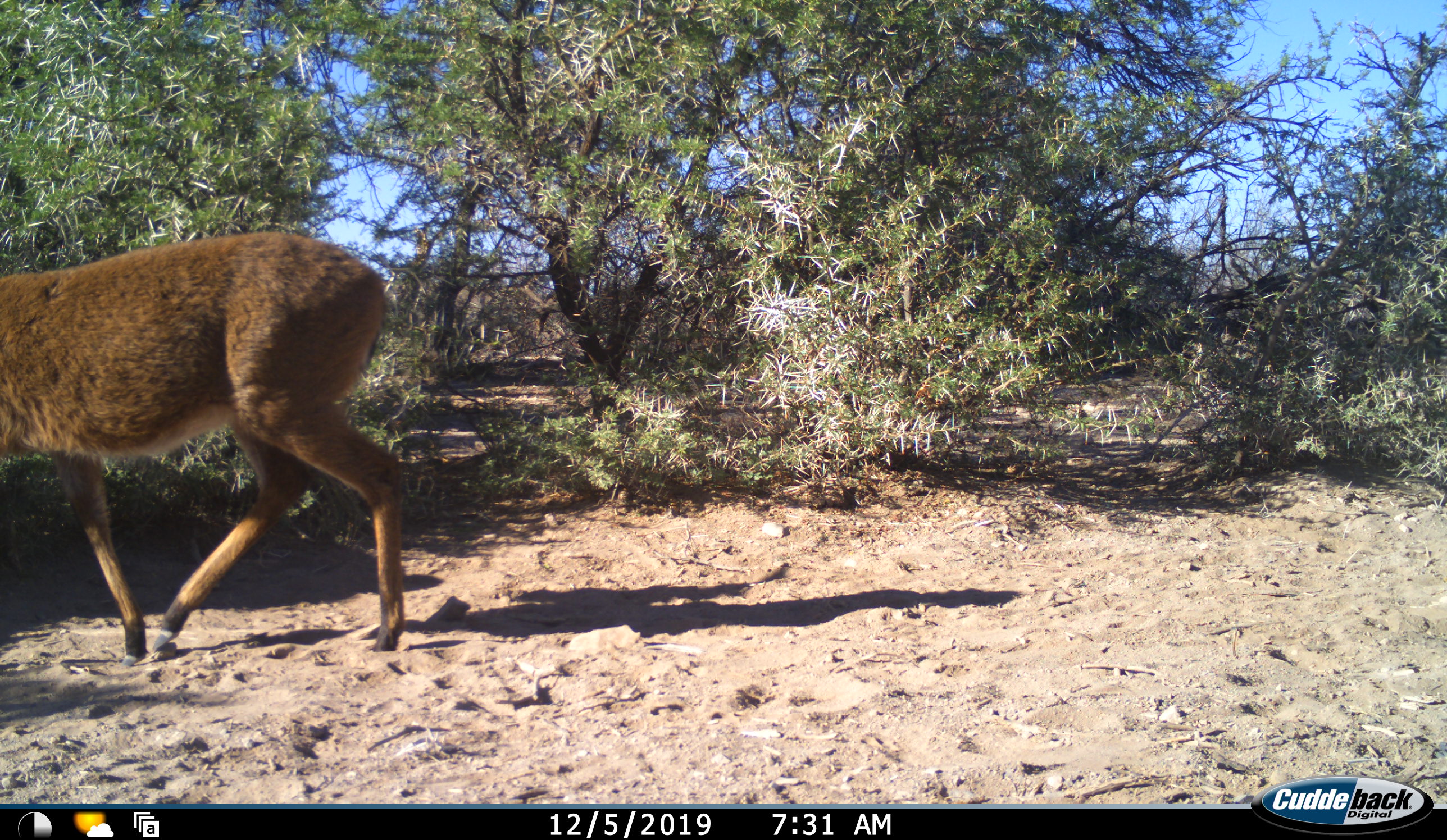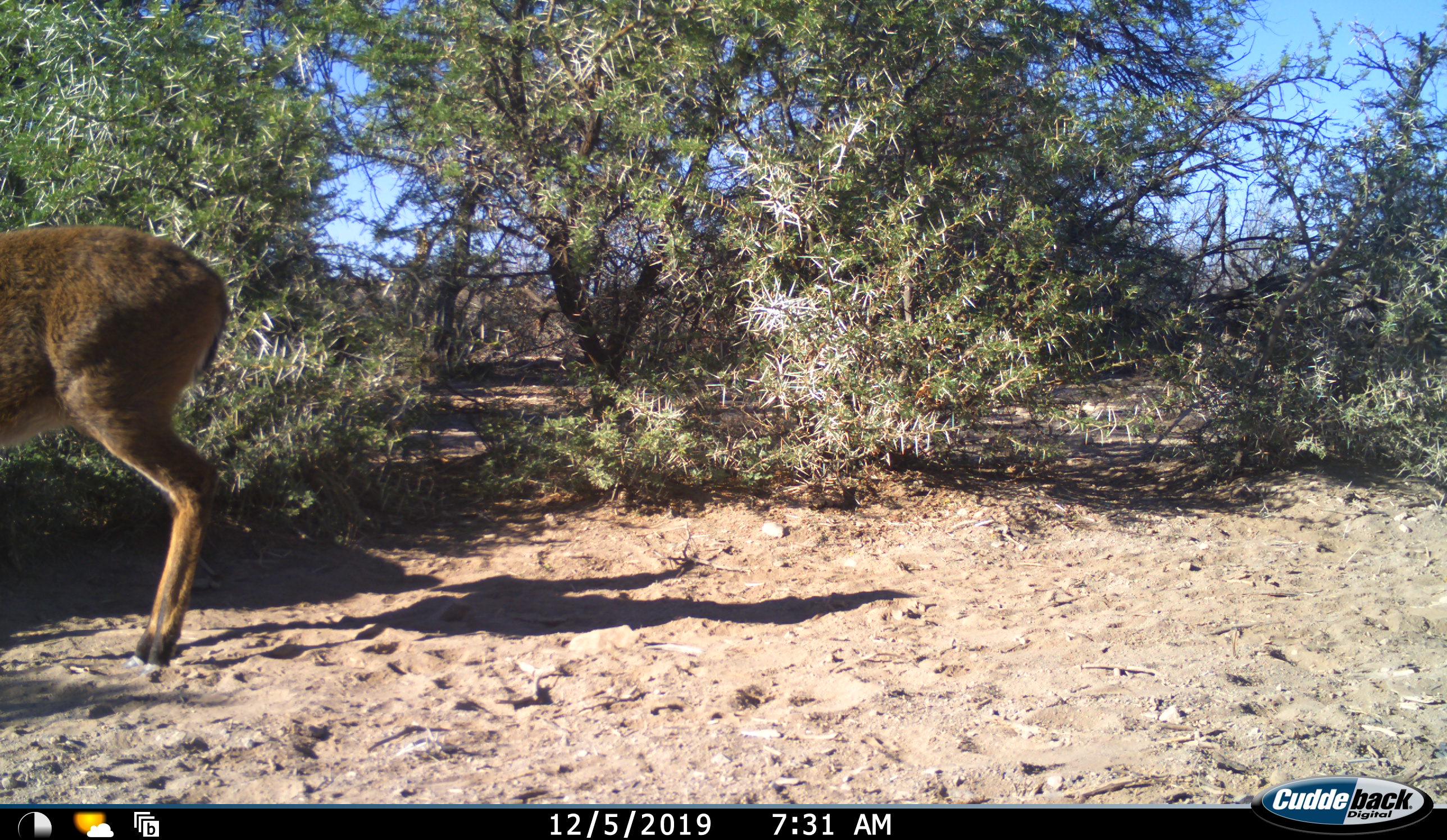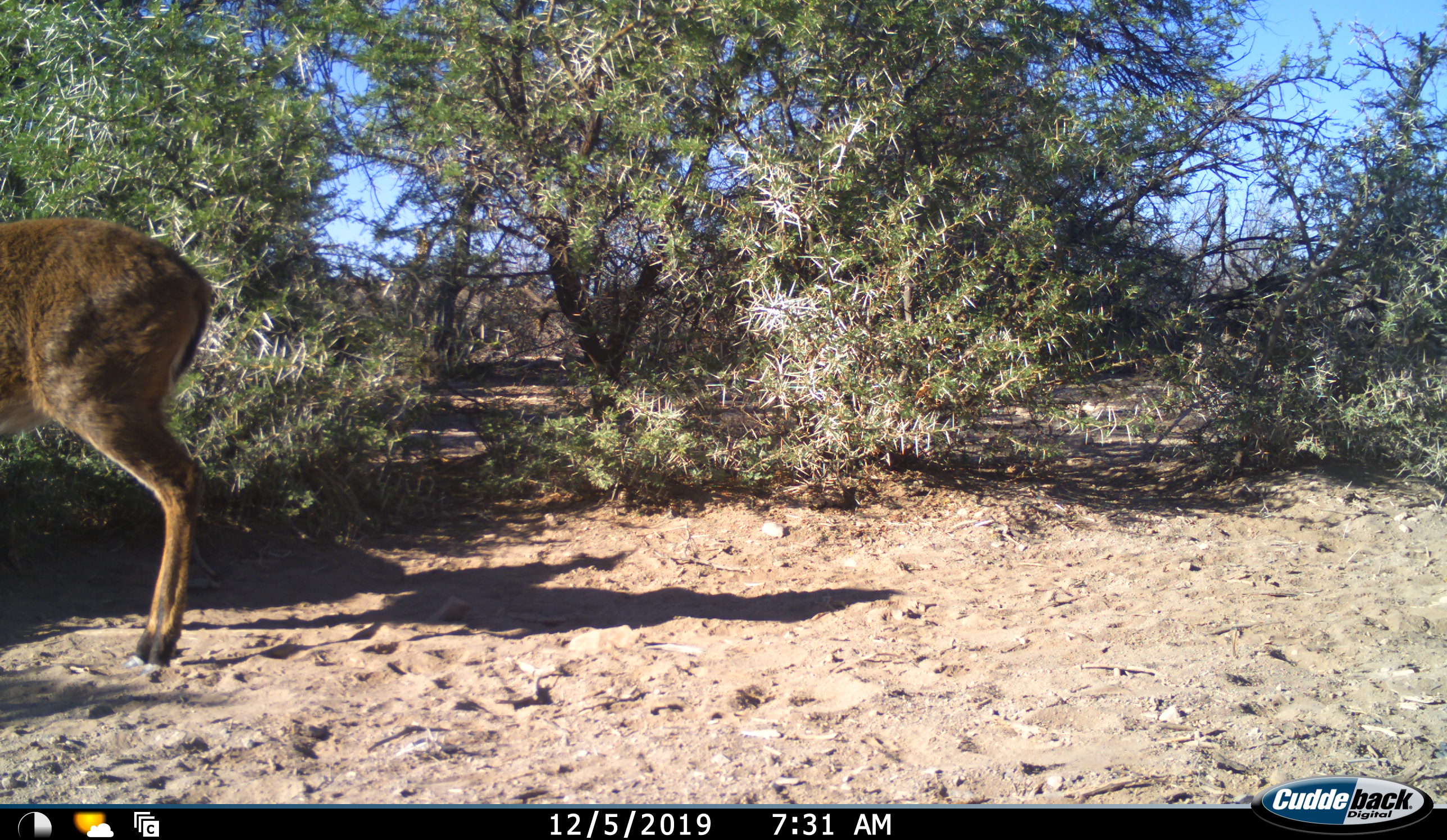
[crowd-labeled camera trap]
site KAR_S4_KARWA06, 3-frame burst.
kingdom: Animalia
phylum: Chordata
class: Mammalia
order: Artiodactyla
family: Bovidae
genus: Sylvicapra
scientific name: Sylvicapra grimmia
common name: common duiker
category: duikercommongrey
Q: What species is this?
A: Duikercommongrey (common duiker) (Sylvicapra grimmia).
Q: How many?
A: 1.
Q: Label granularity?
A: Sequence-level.